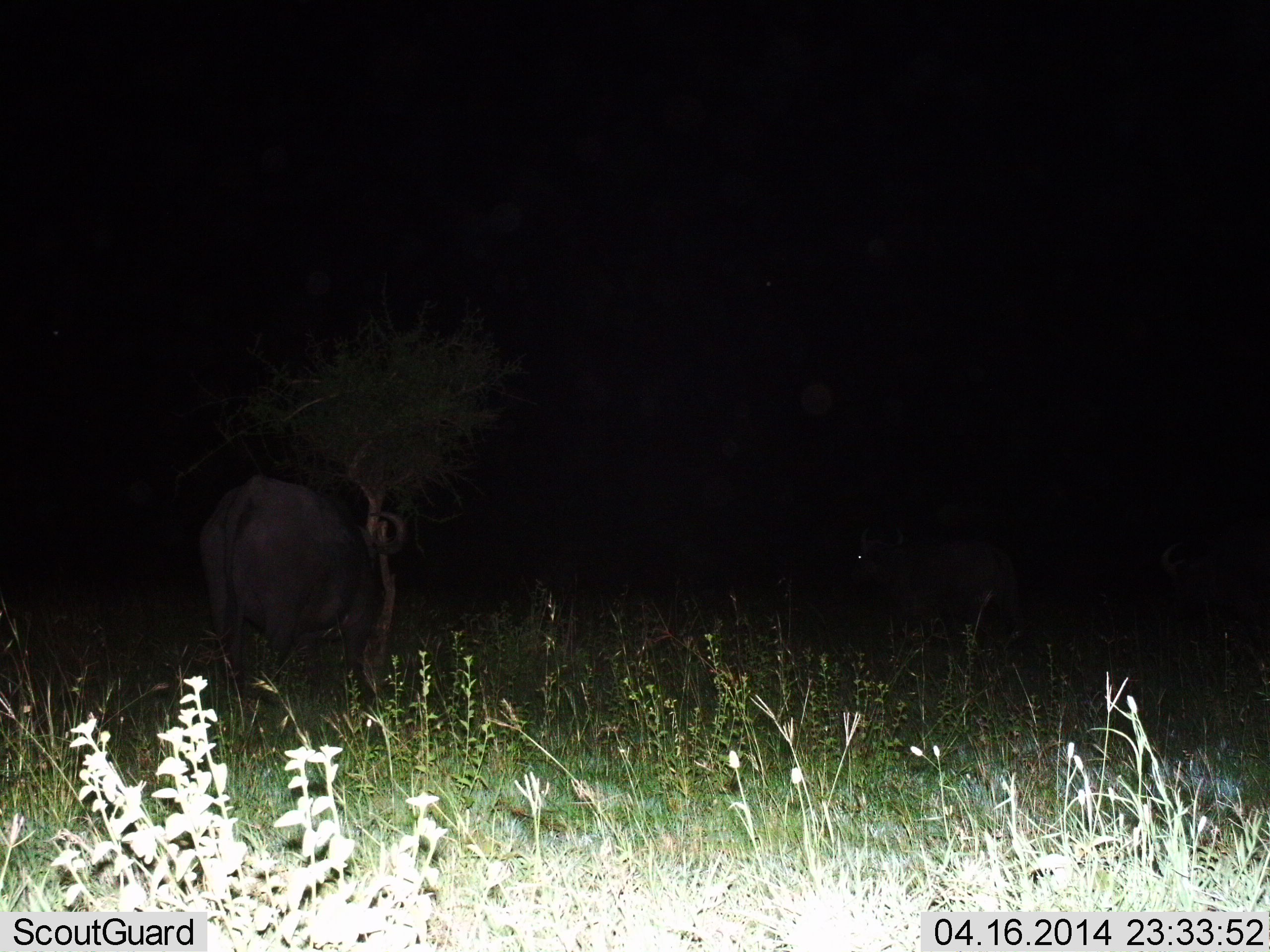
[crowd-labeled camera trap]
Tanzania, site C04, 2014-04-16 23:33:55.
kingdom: Animalia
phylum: Chordata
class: Mammalia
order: Artiodactyla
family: Bovidae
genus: Syncerus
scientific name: Syncerus caffer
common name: cape buffalo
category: buffalo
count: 3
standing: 60%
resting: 0%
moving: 30%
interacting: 0%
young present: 10%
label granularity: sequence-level